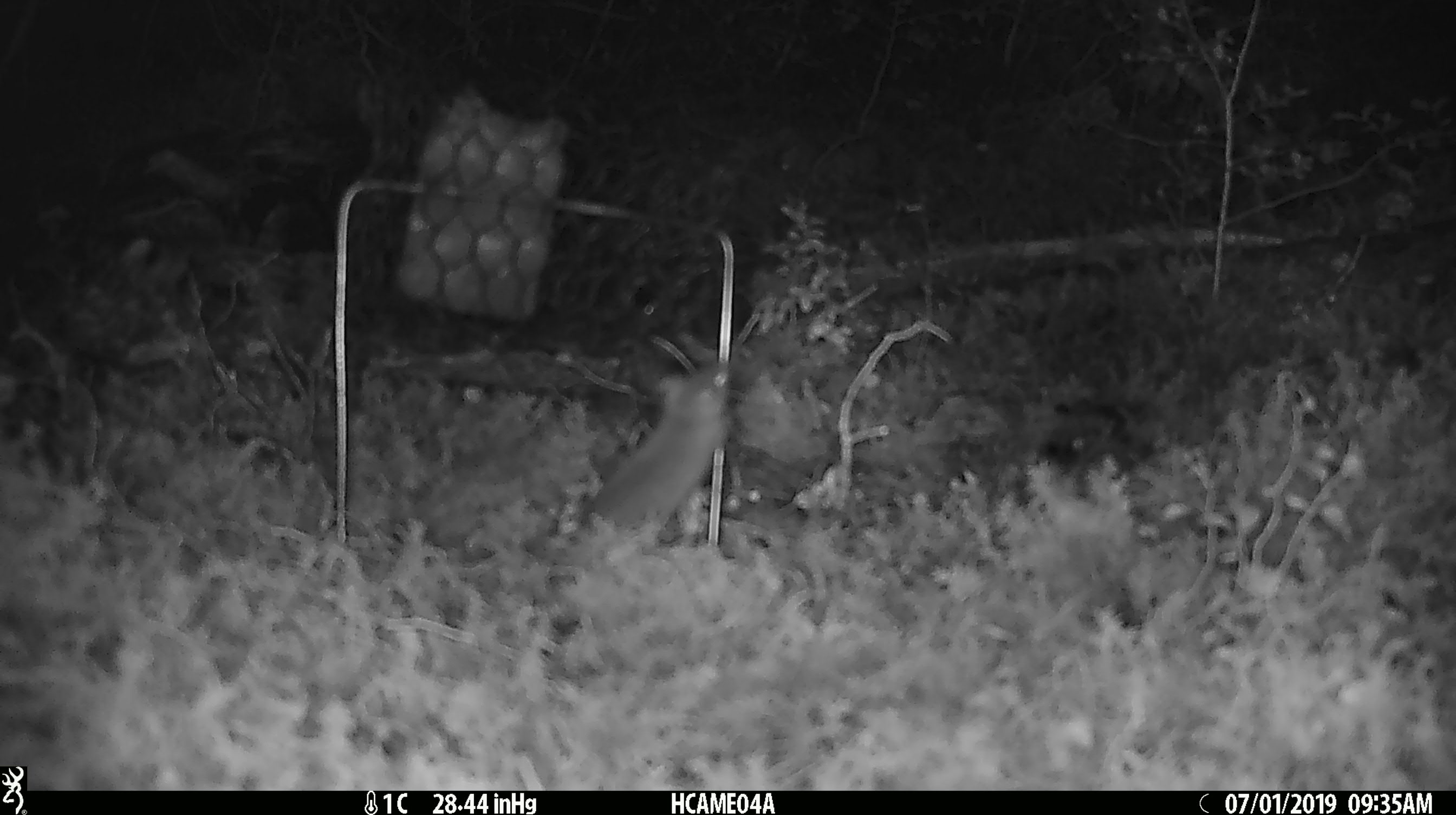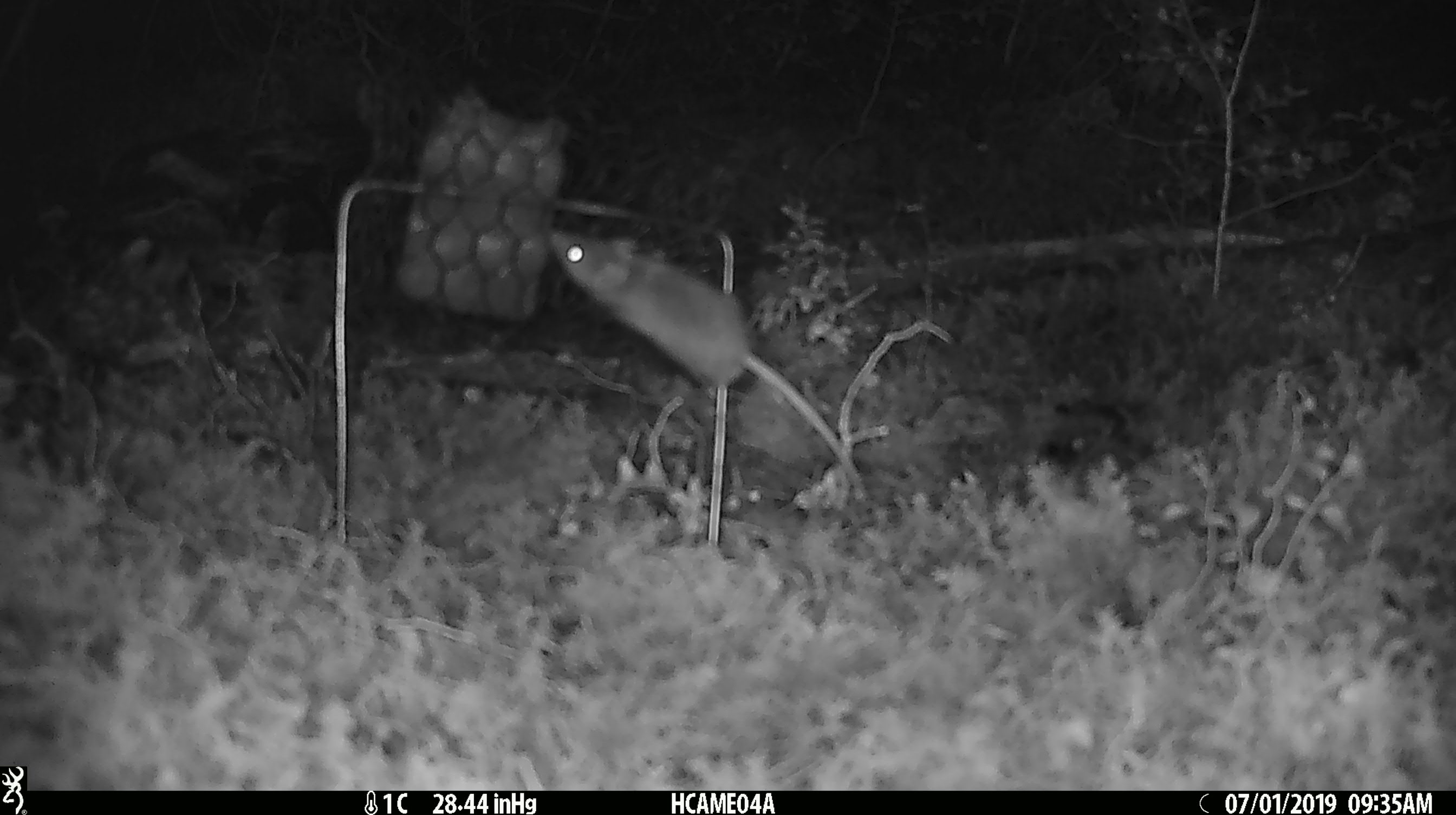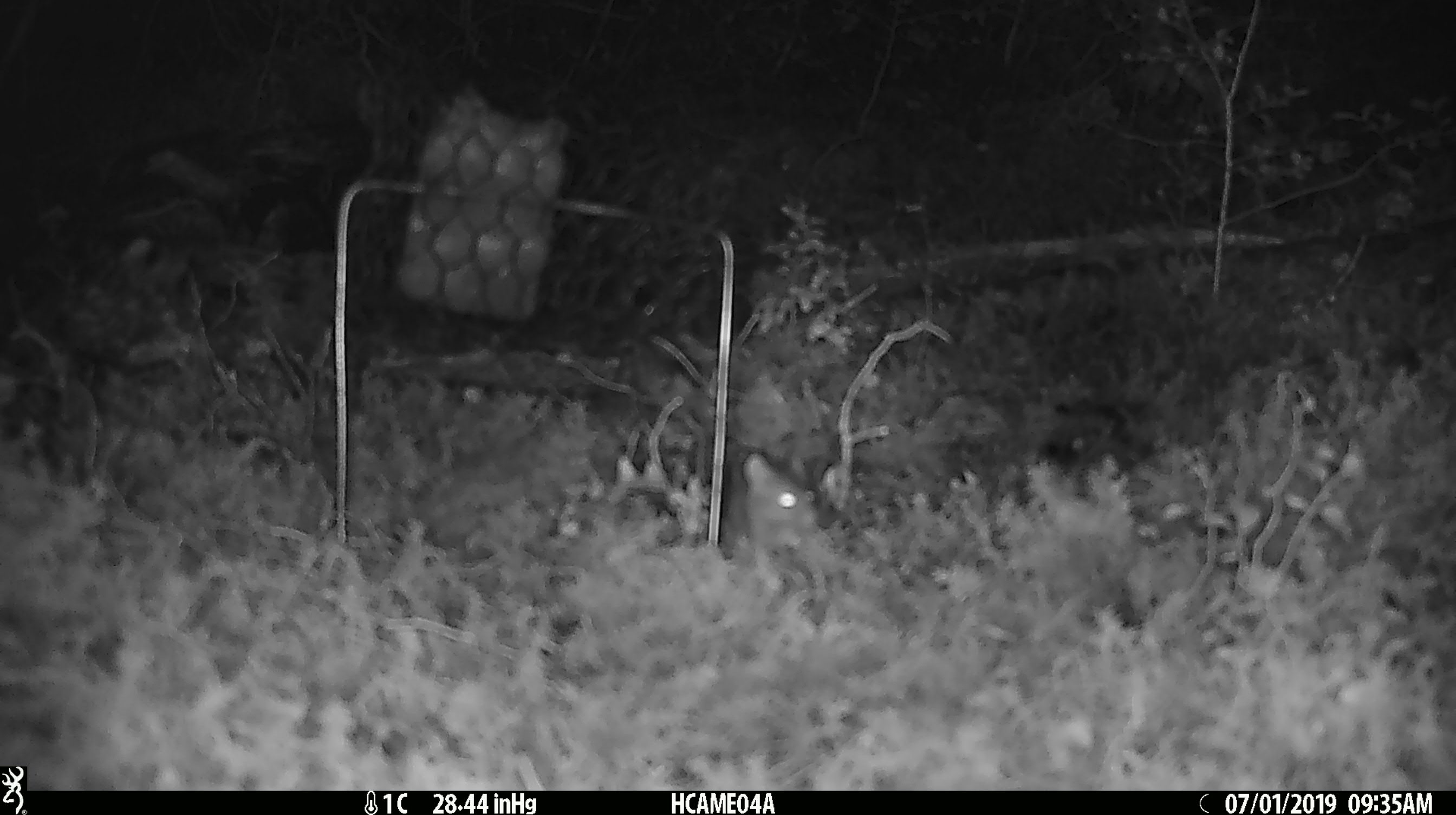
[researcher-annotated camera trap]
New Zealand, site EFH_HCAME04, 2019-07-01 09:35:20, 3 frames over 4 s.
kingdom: Animalia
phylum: Chordata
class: Mammalia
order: Rodentia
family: Muridae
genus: Mus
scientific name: Mus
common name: mouse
Mouse (Mus).